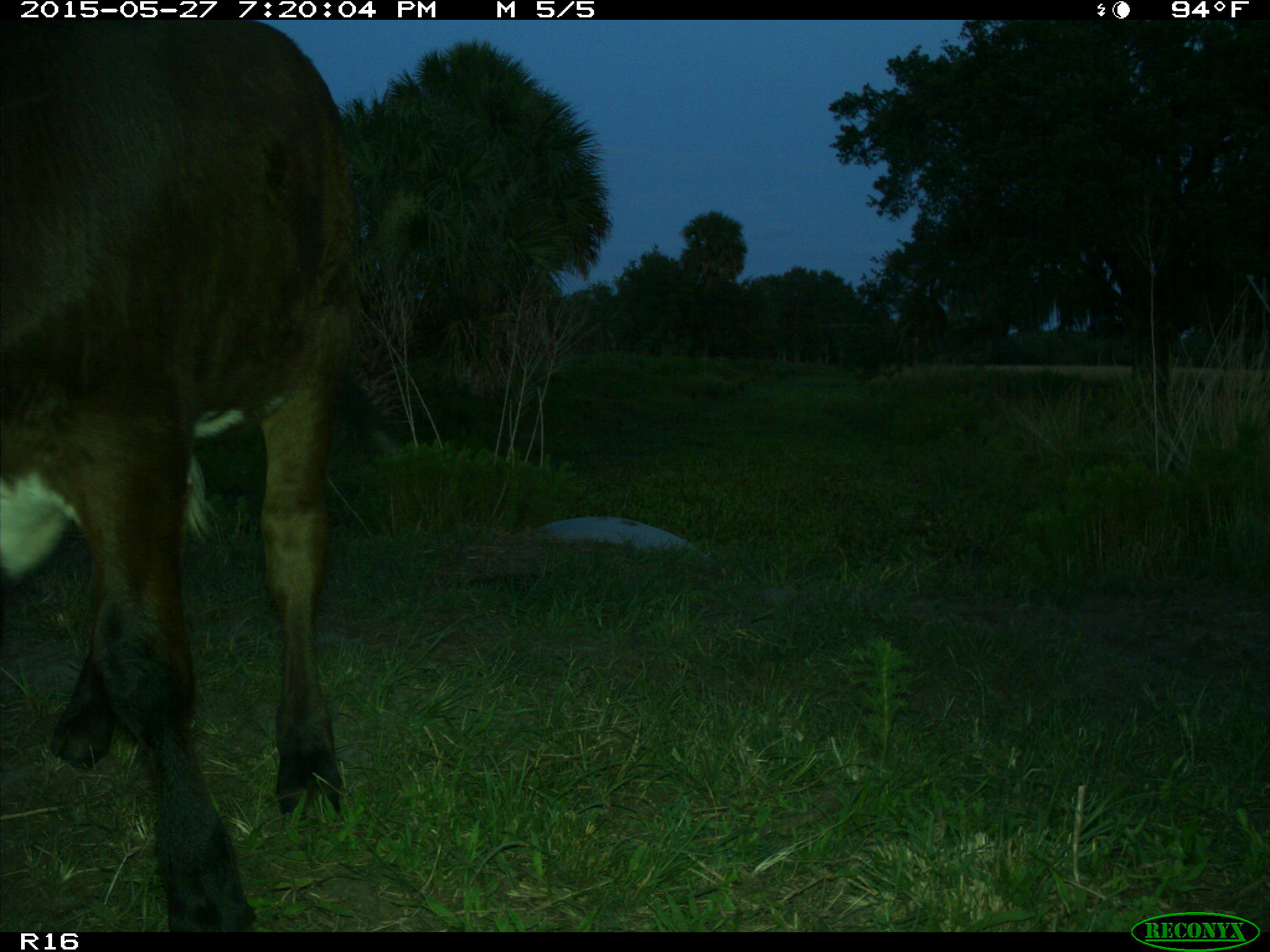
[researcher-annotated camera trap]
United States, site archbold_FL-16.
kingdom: Animalia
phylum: Chordata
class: Mammalia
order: Artiodactyla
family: Bovidae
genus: Bos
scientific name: Bos taurus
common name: domestic cow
Bos taurus (domestic cow).